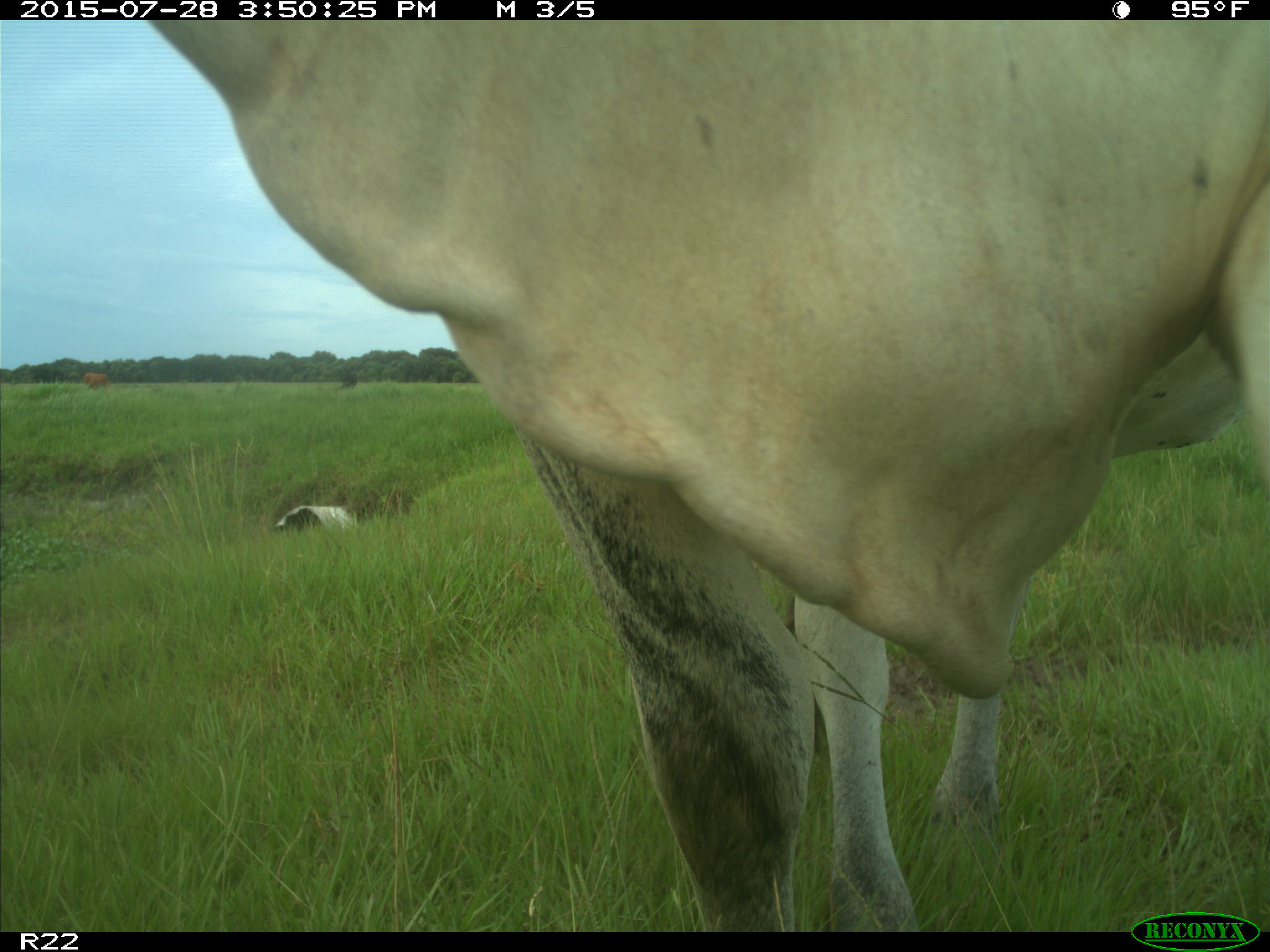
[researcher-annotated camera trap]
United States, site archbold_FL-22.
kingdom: Animalia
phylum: Chordata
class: Mammalia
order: Artiodactyla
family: Bovidae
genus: Bos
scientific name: Bos taurus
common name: domestic cow